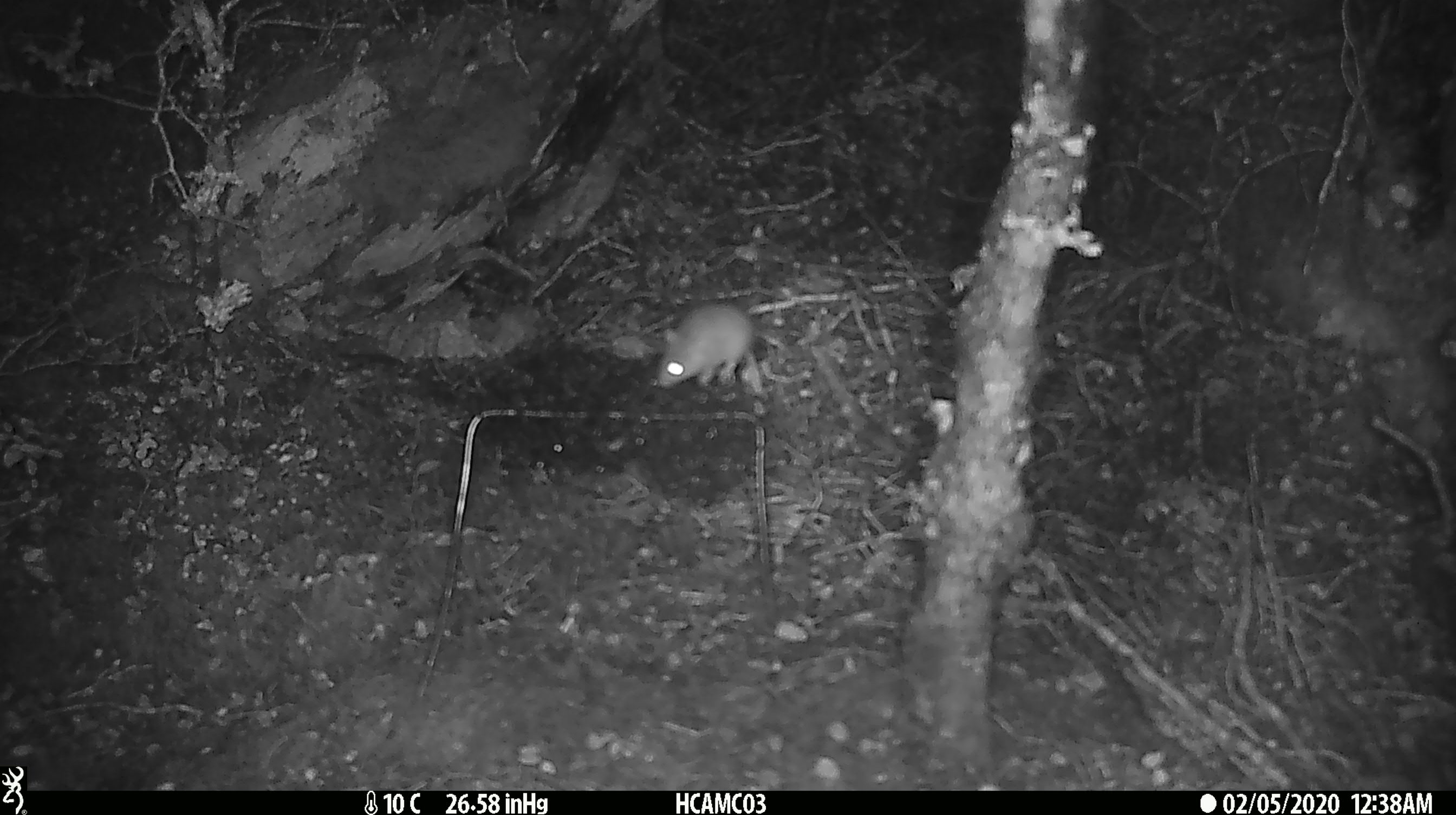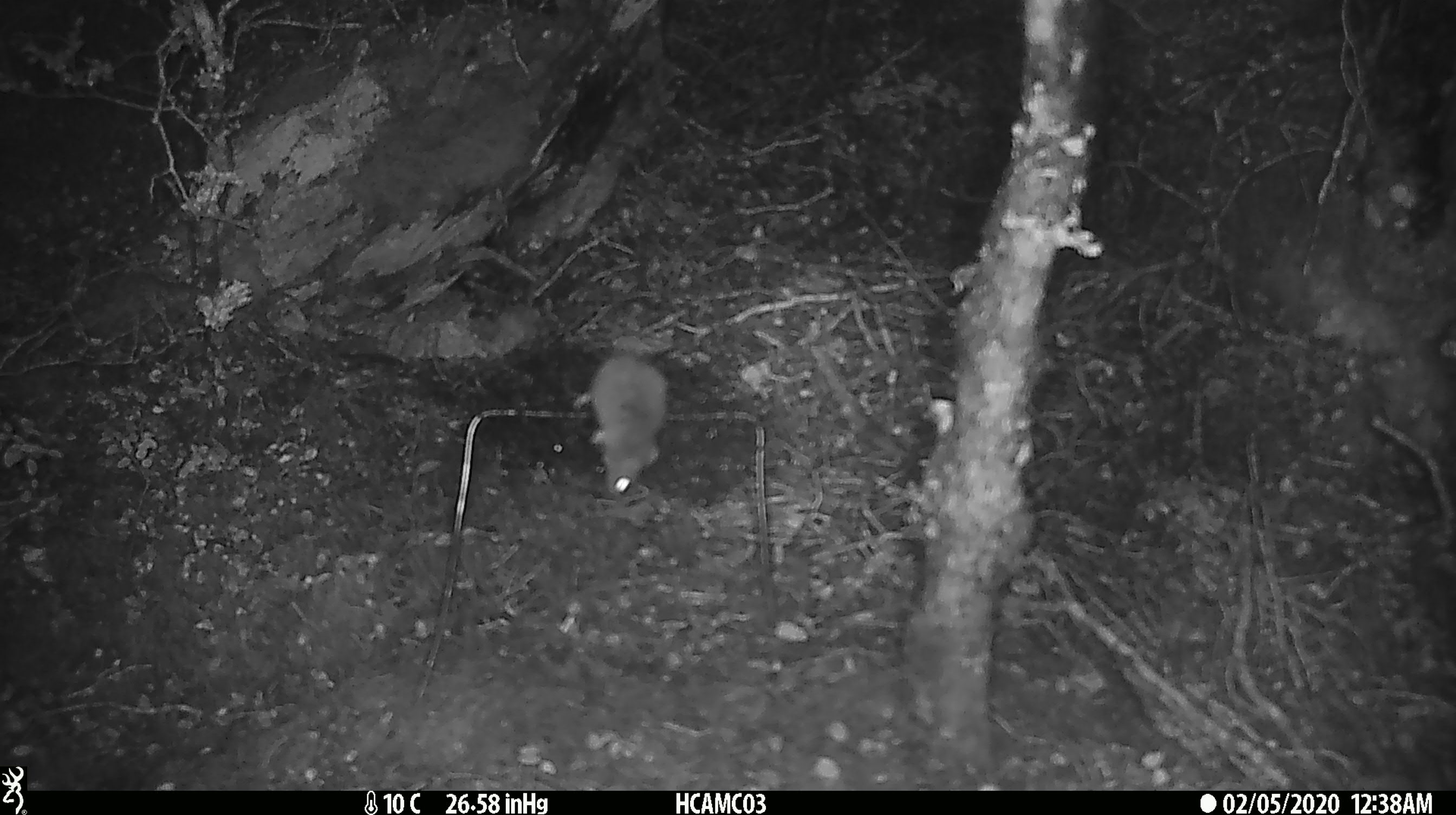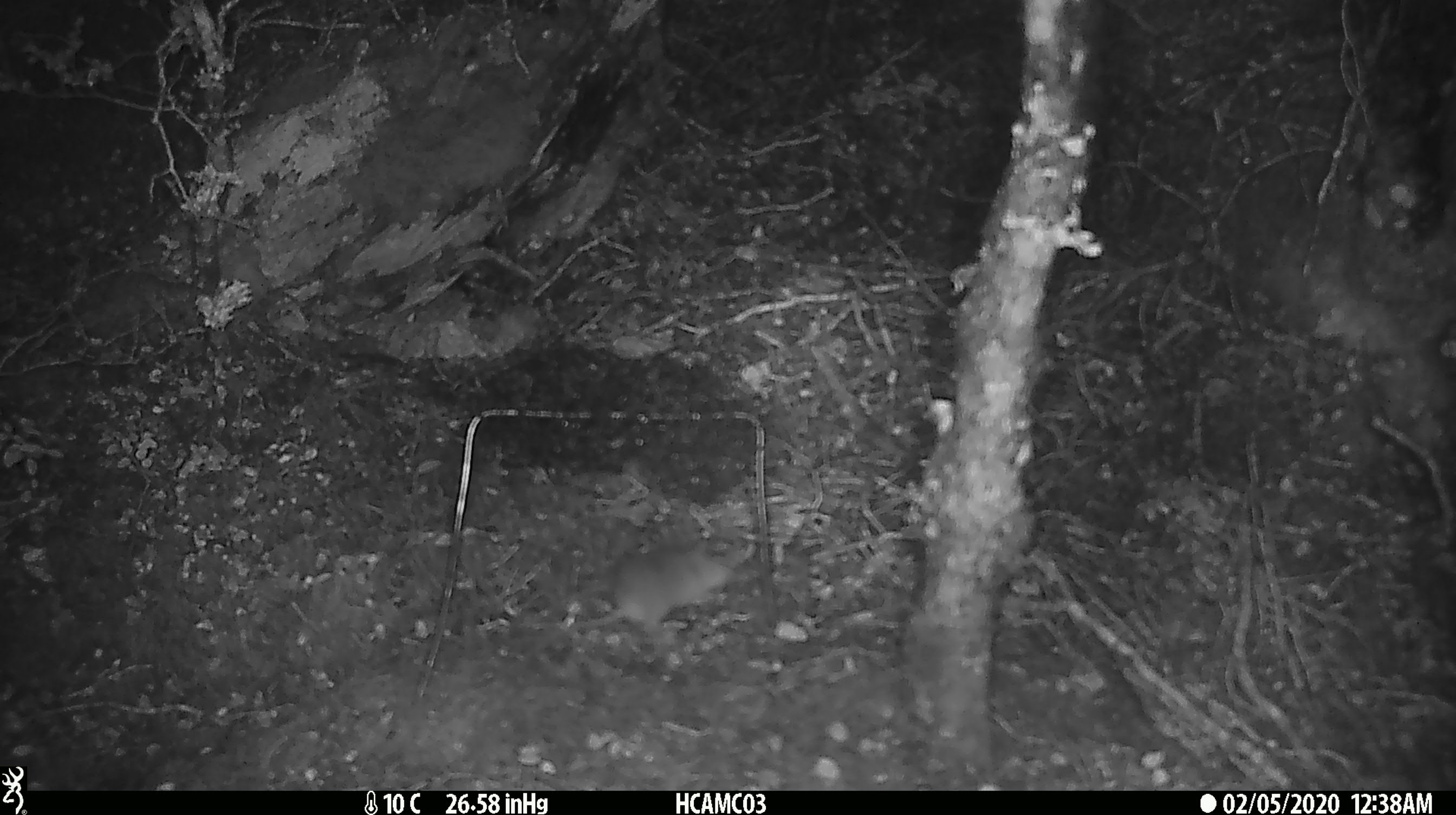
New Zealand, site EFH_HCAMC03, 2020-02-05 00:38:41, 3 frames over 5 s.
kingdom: Animalia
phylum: Chordata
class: Mammalia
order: Rodentia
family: Muridae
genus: Mus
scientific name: Mus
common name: mouse